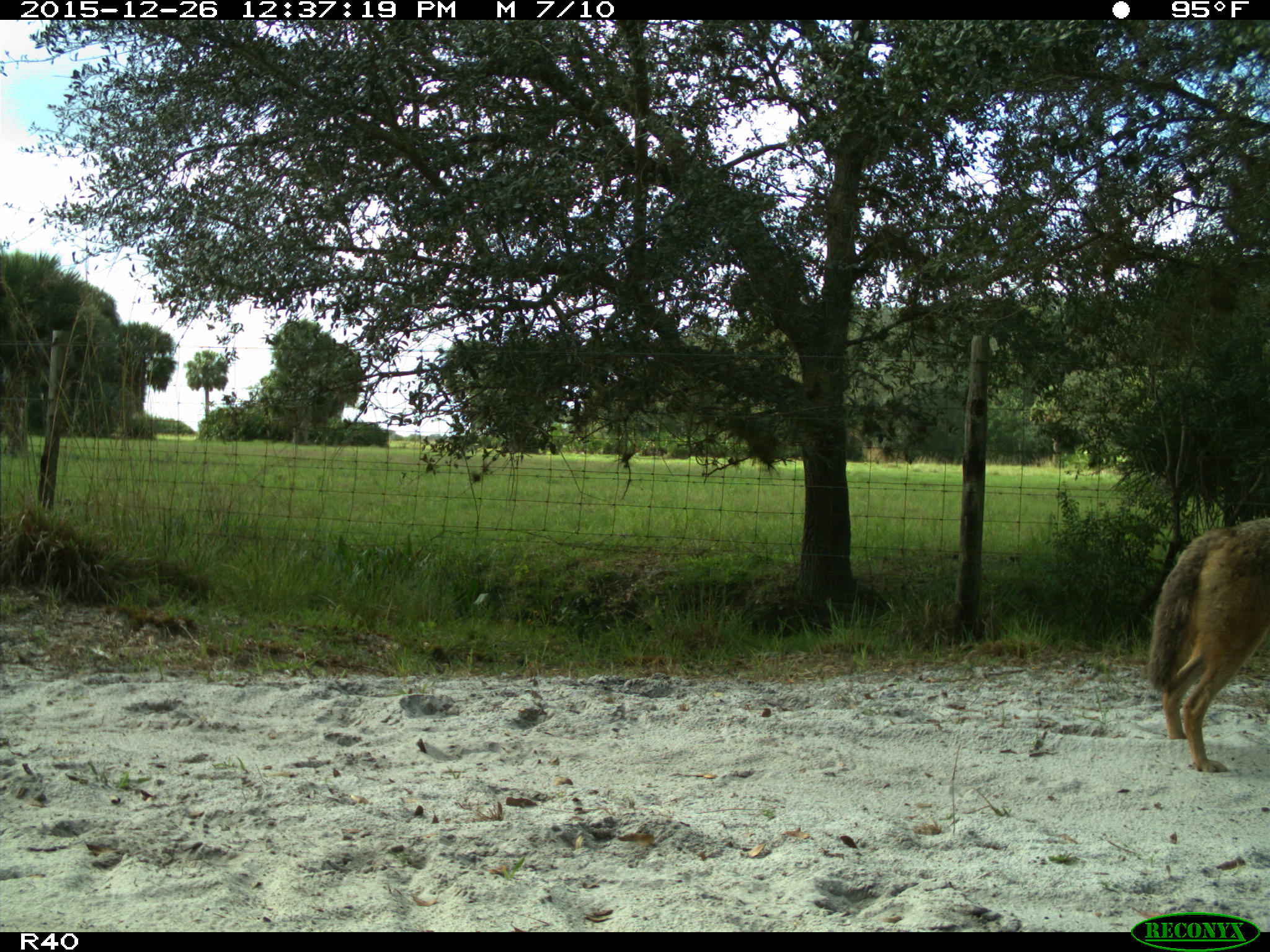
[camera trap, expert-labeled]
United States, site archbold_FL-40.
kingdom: Animalia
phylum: Chordata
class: Mammalia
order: Carnivora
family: Canidae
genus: Canis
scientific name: Canis latrans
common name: coyote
Canis latrans (coyote).